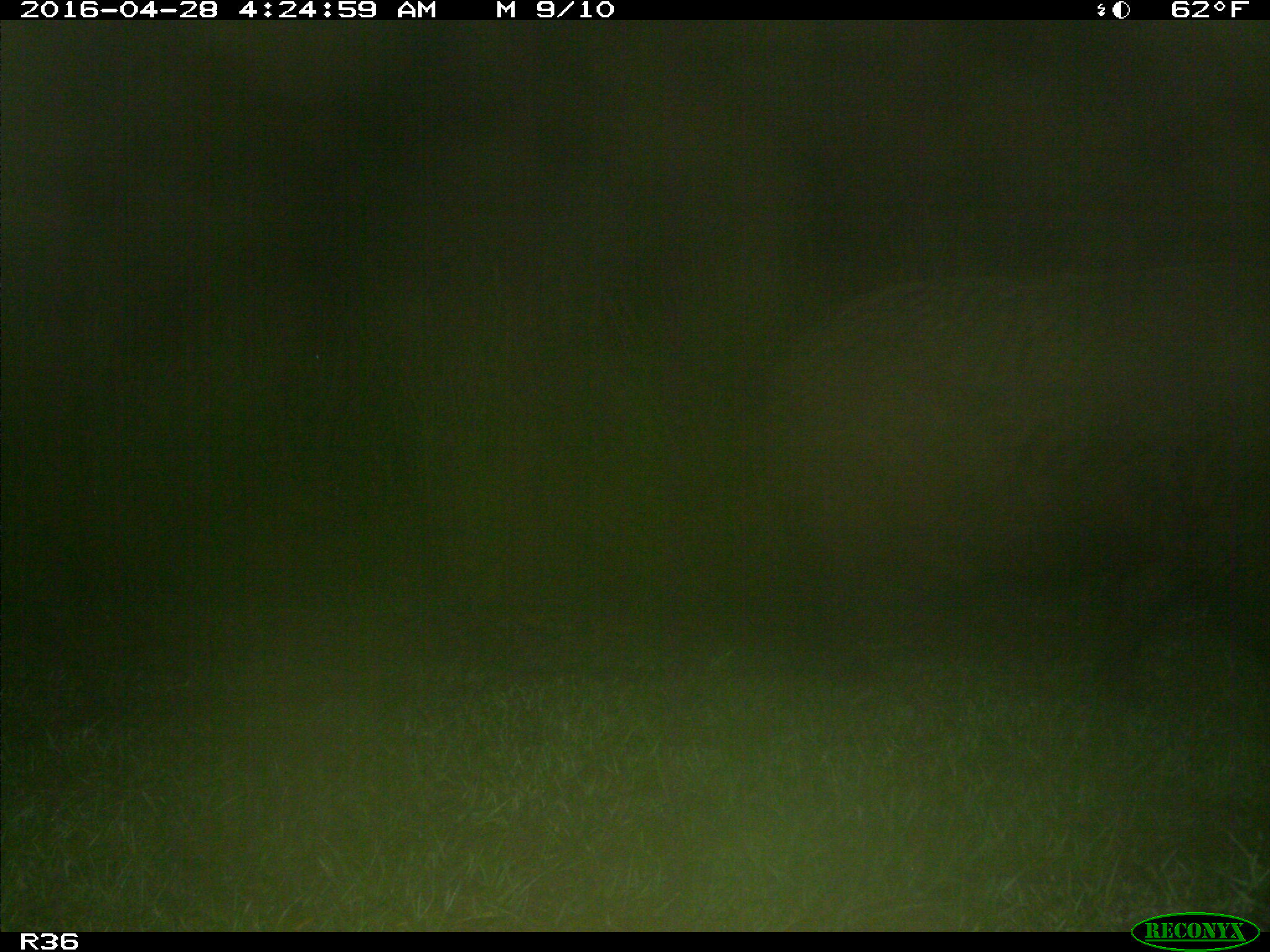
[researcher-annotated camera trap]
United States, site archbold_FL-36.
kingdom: Animalia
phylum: Chordata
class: Mammalia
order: Artiodactyla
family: Suidae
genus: Sus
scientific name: Sus scrofa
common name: wild boar